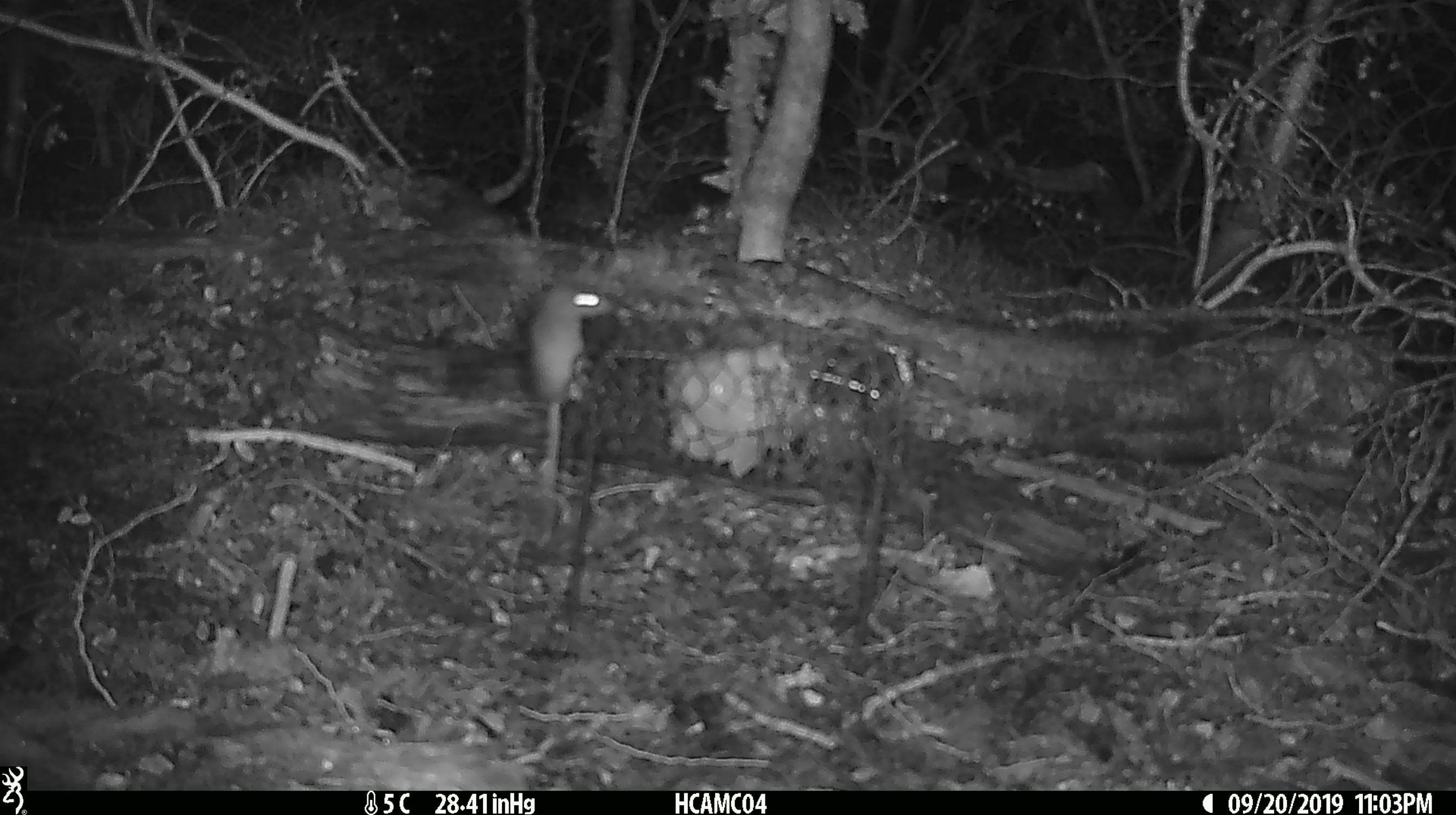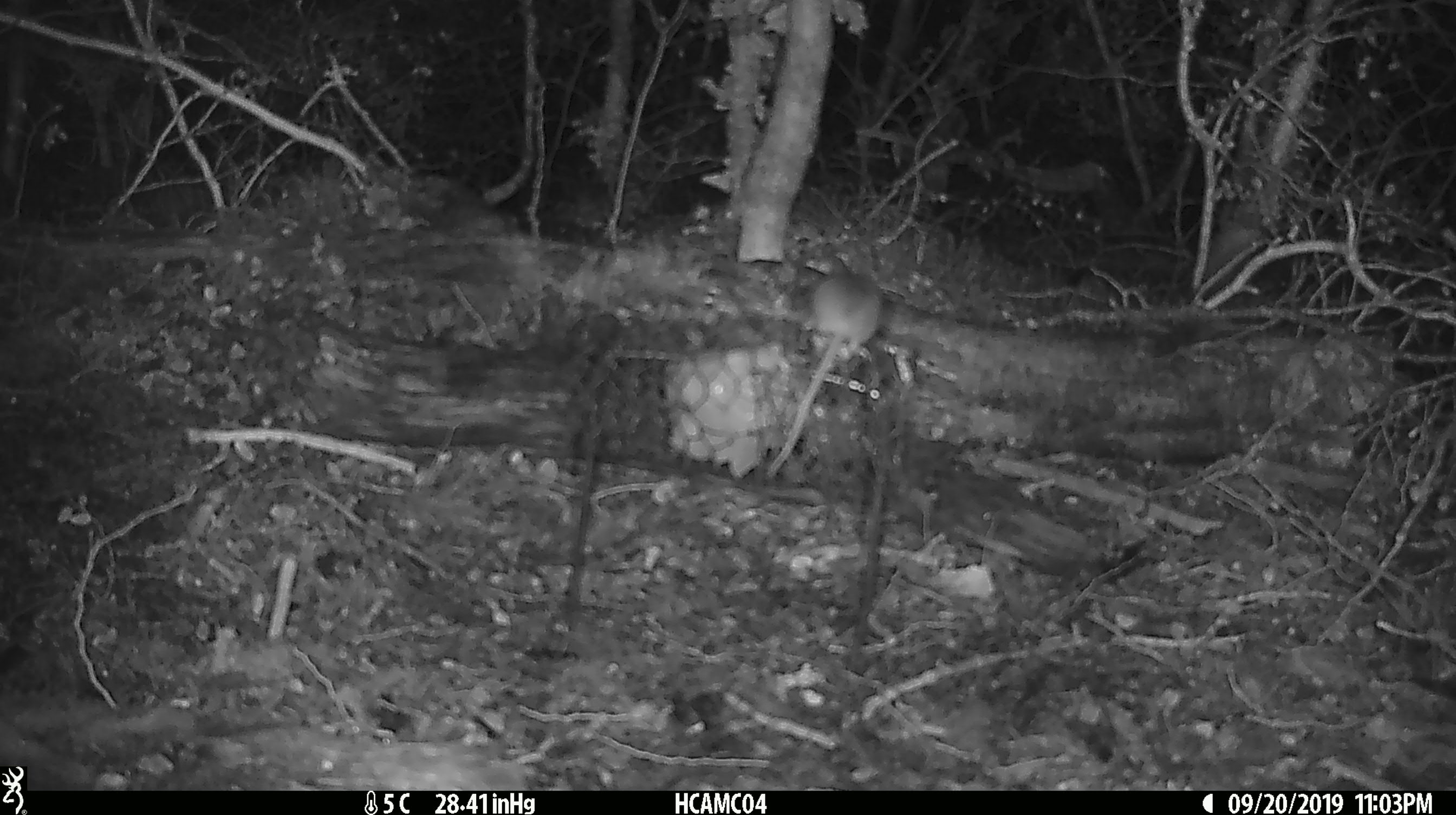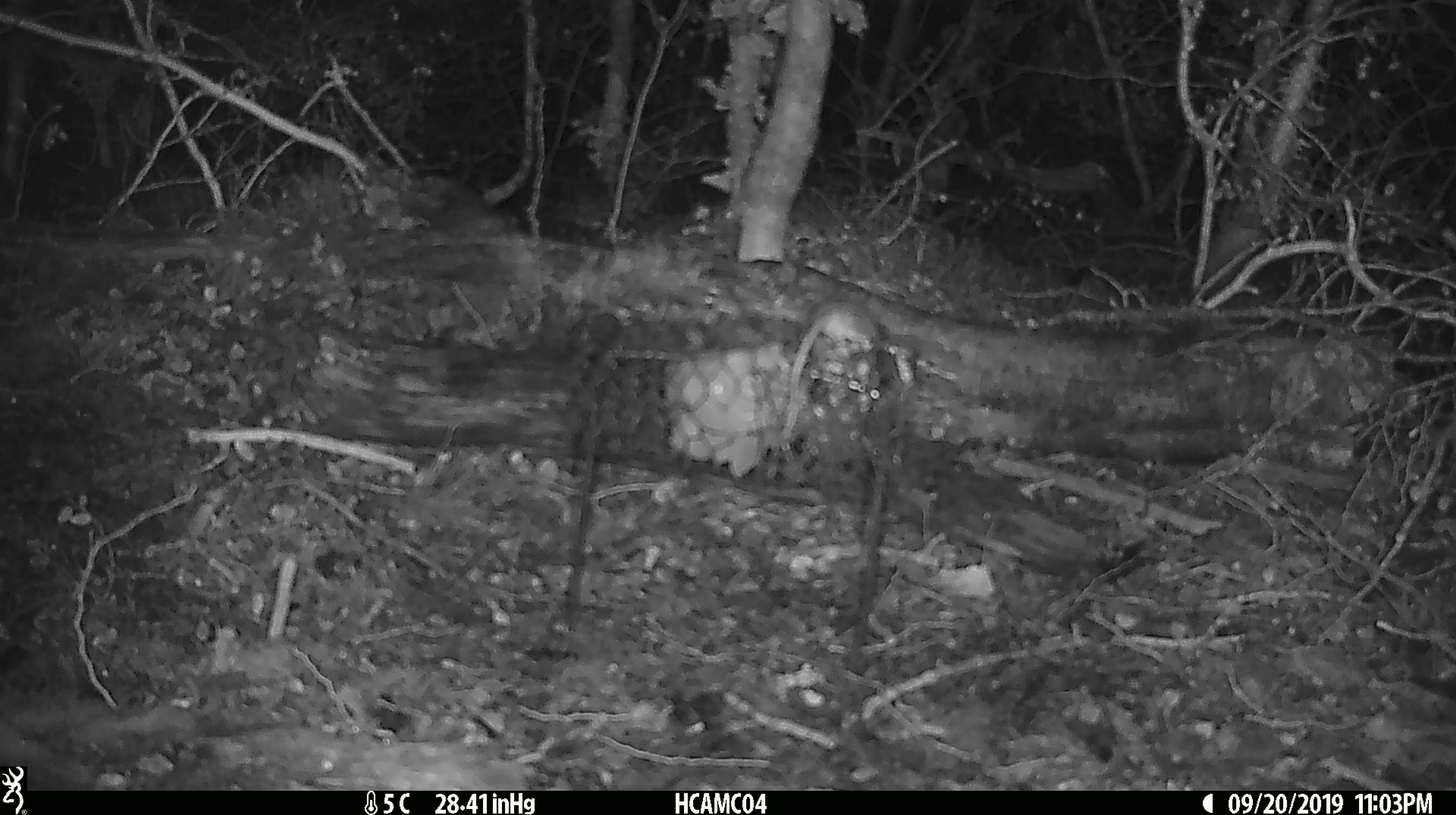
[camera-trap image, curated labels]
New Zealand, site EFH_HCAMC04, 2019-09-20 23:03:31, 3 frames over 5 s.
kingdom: Animalia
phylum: Chordata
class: Mammalia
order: Rodentia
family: Muridae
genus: Mus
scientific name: Mus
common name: mouse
Mouse (Mus).